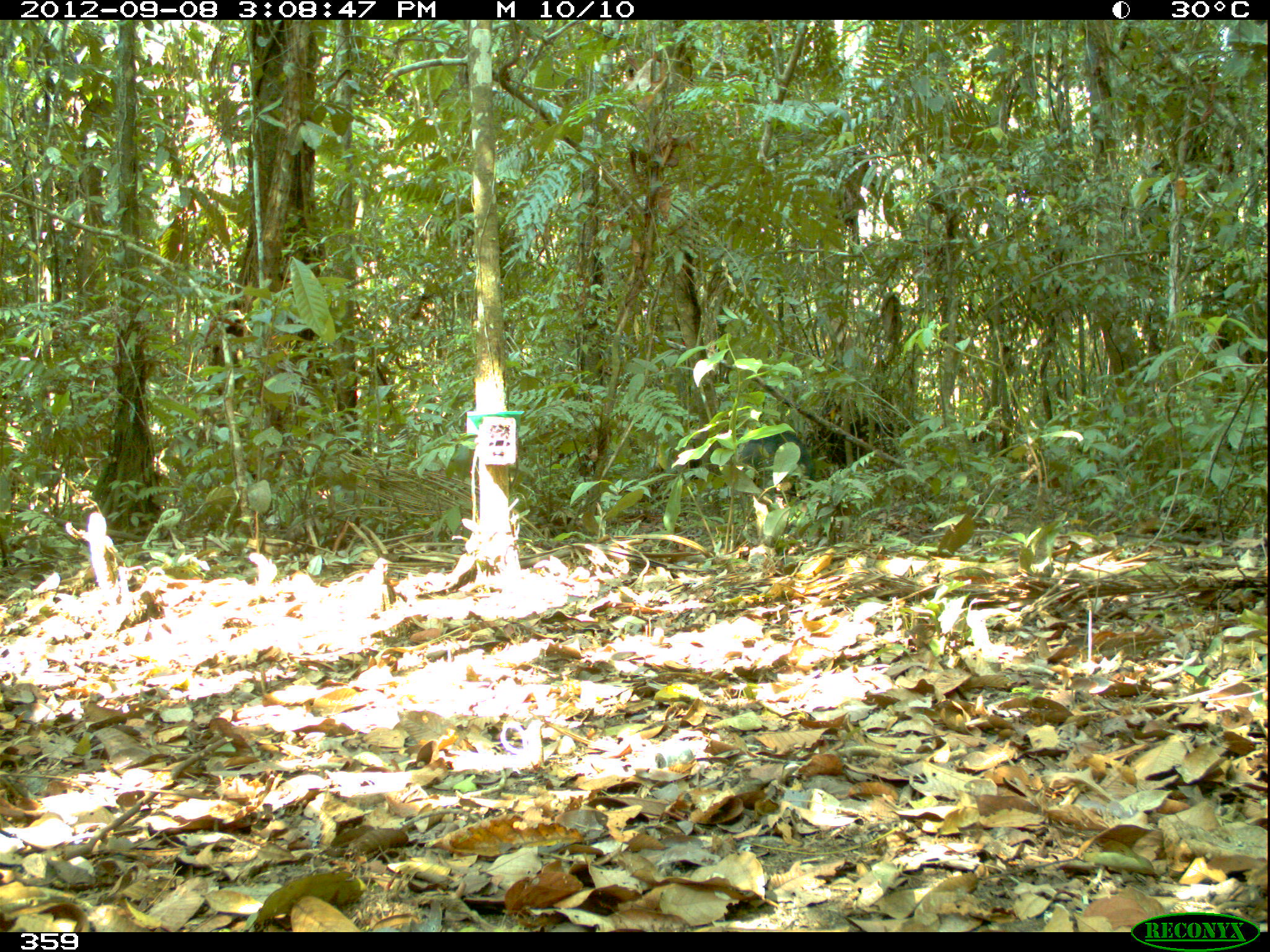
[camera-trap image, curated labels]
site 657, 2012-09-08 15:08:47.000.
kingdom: Animalia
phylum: Chordata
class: Mammalia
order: Artiodactyla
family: Tayassuidae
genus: Tayassu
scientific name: Tayassu pecari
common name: white-lipped peccary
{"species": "Tayassu pecari (white-lipped peccary)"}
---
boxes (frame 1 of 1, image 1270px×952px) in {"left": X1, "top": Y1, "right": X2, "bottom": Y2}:
tayassu pecari: {"left": 727, "top": 430, "right": 814, "bottom": 488}